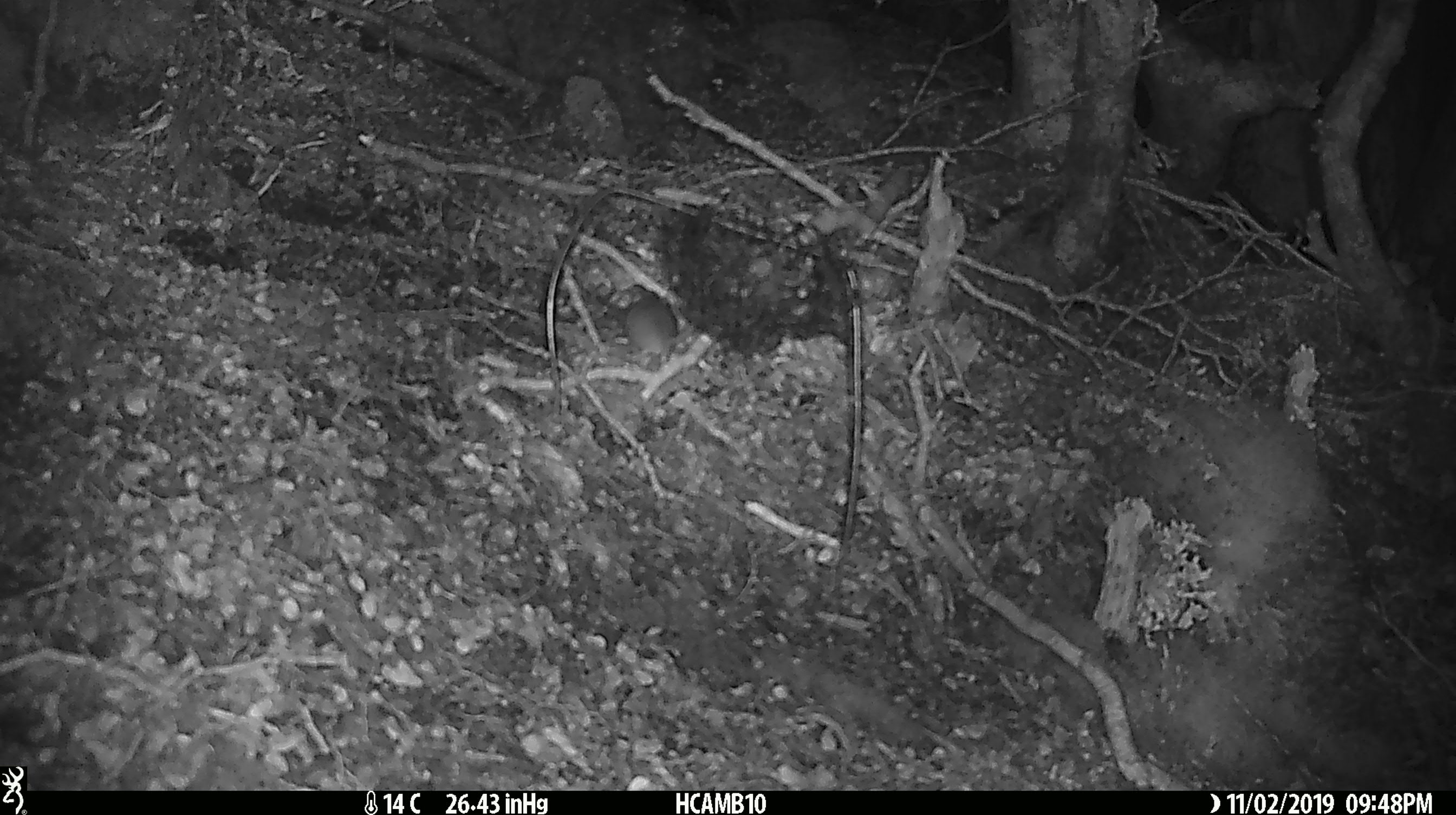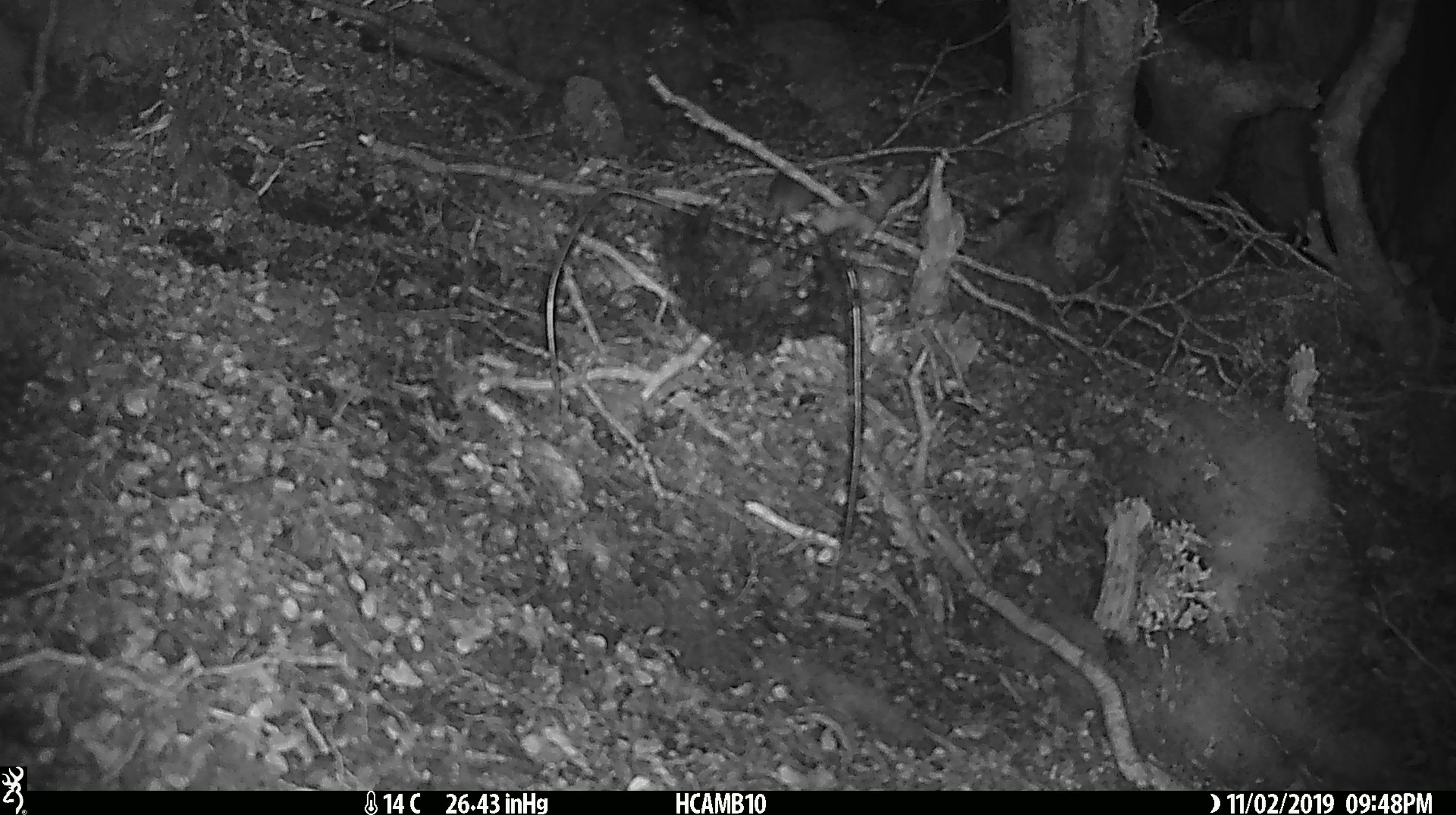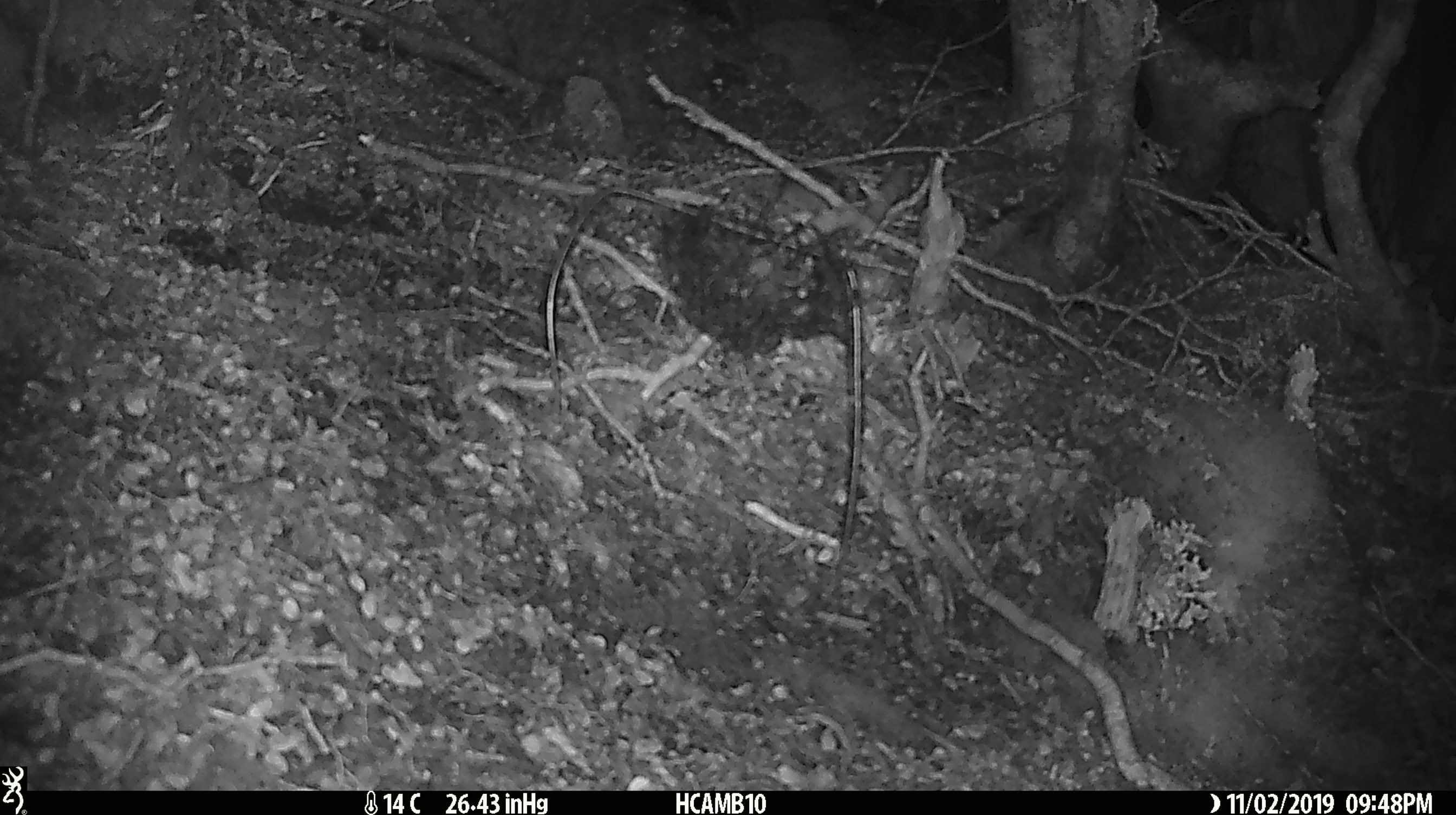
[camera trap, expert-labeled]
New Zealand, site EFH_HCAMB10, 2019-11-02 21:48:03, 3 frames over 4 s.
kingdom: Animalia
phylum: Chordata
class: Mammalia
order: Rodentia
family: Muridae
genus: Mus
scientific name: Mus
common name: mouse